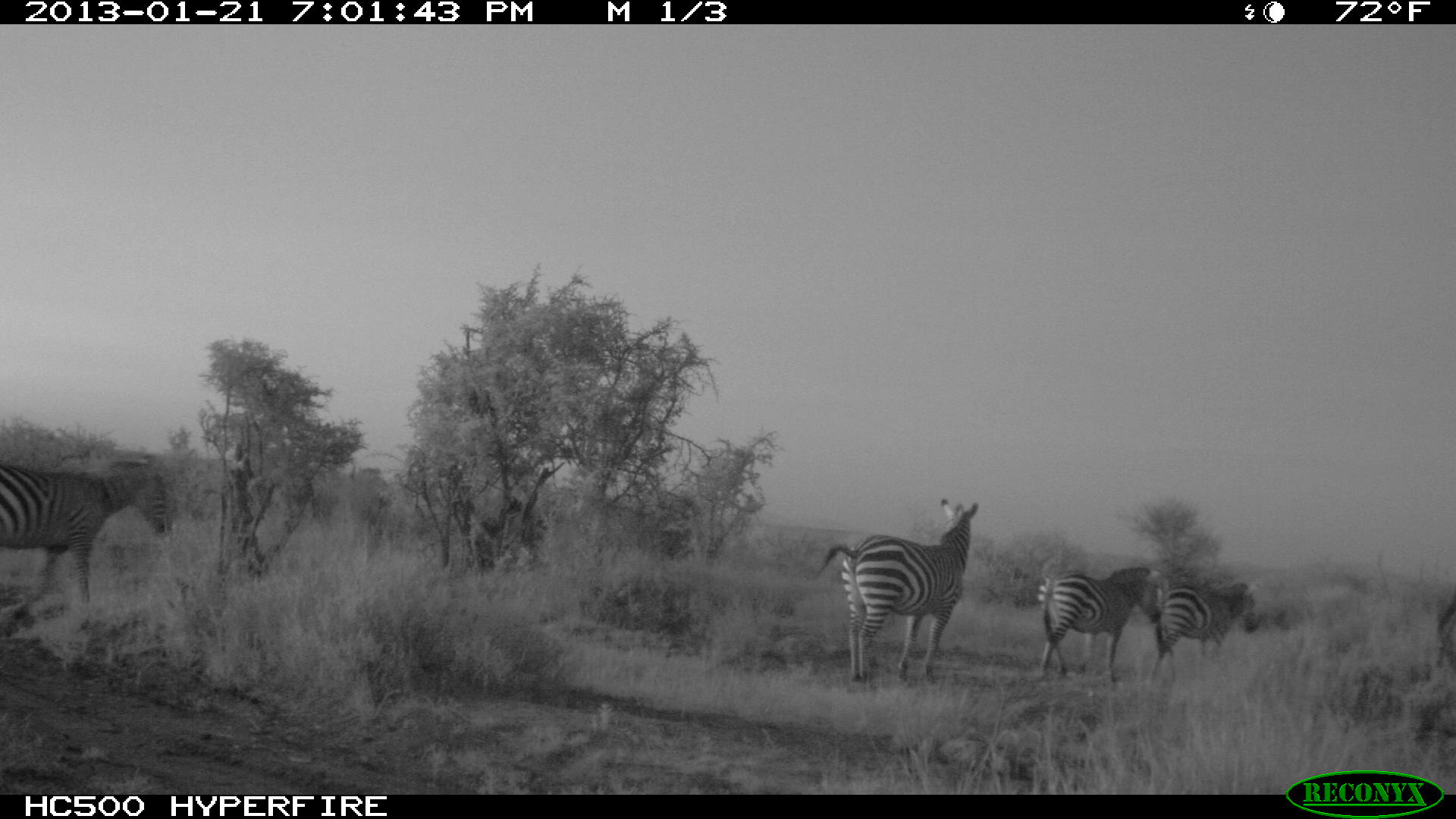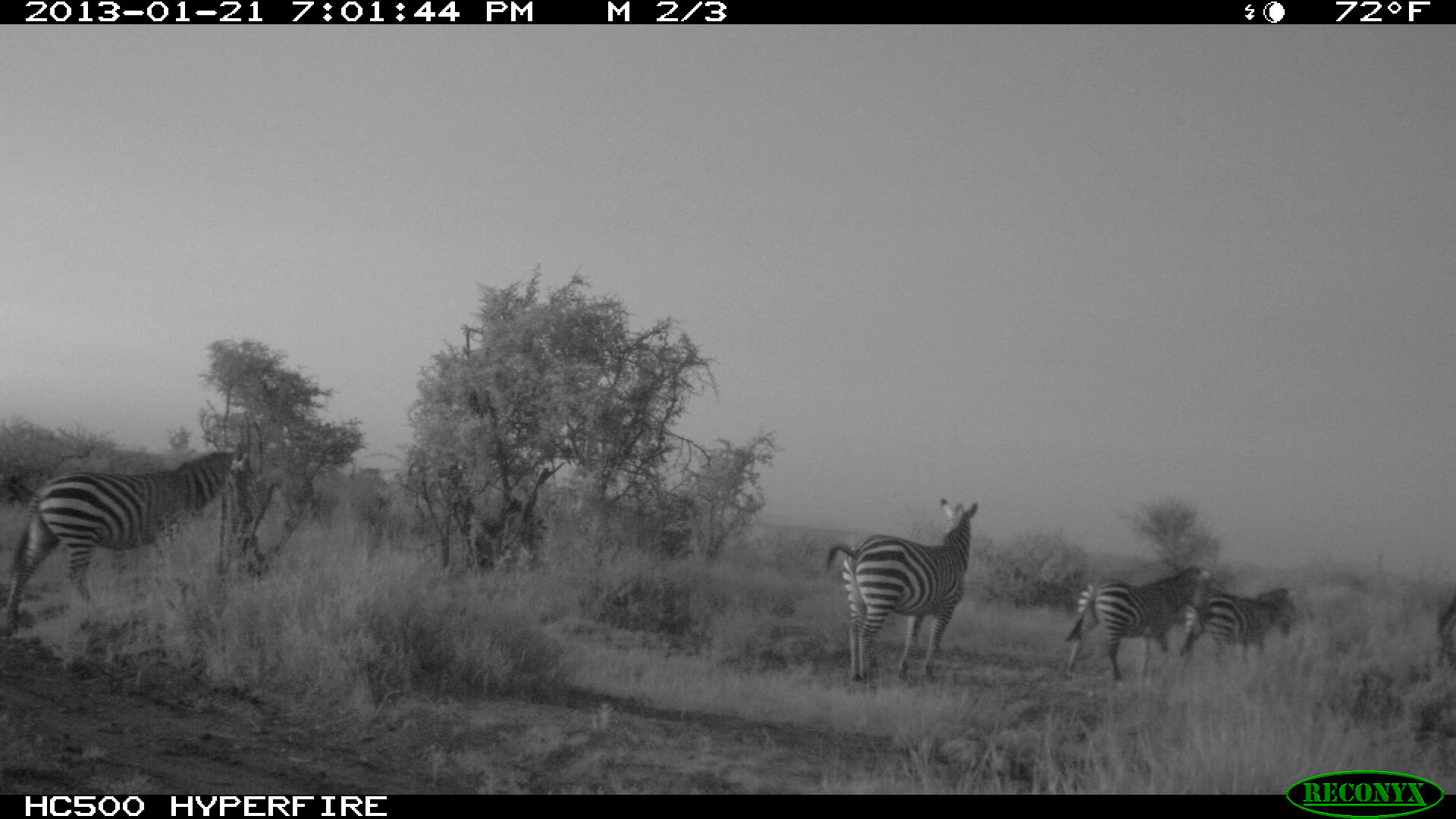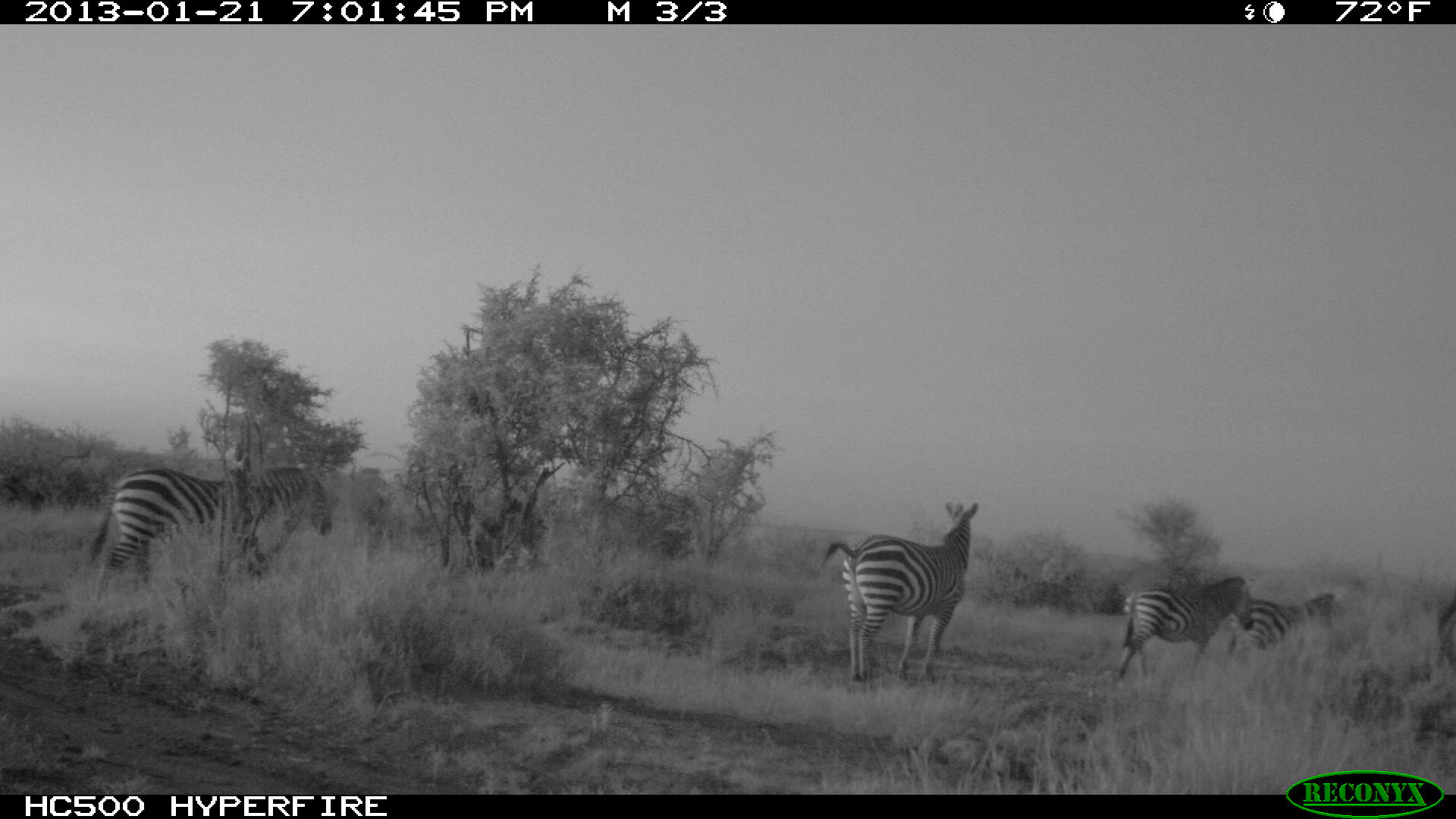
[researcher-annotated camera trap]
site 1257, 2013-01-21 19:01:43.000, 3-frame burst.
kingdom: Animalia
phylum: Chordata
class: Mammalia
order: Perissodactyla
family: Equidae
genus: Equus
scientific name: Equus quagga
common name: plains zebra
Equus quagga (plains zebra), count 4.